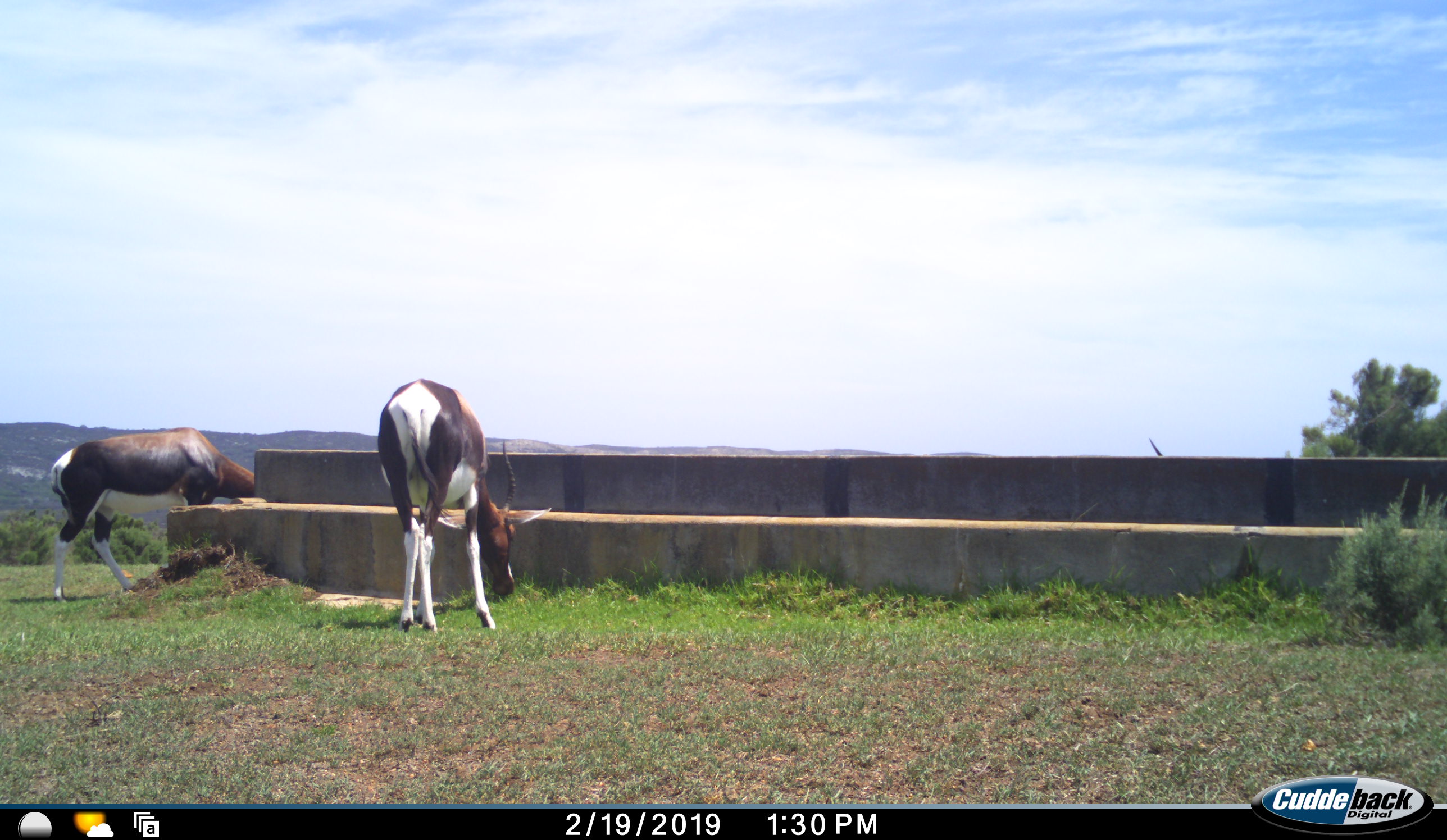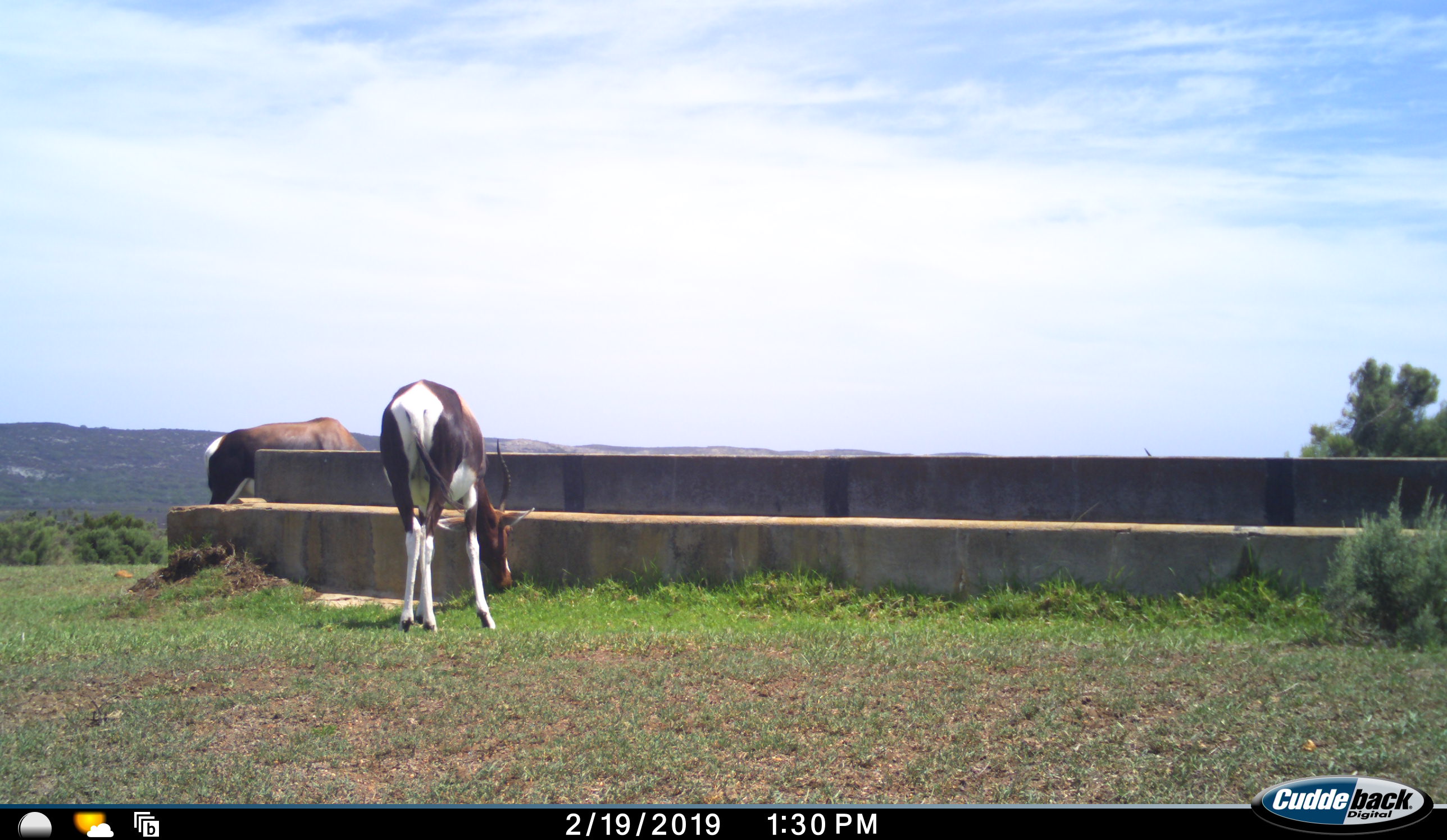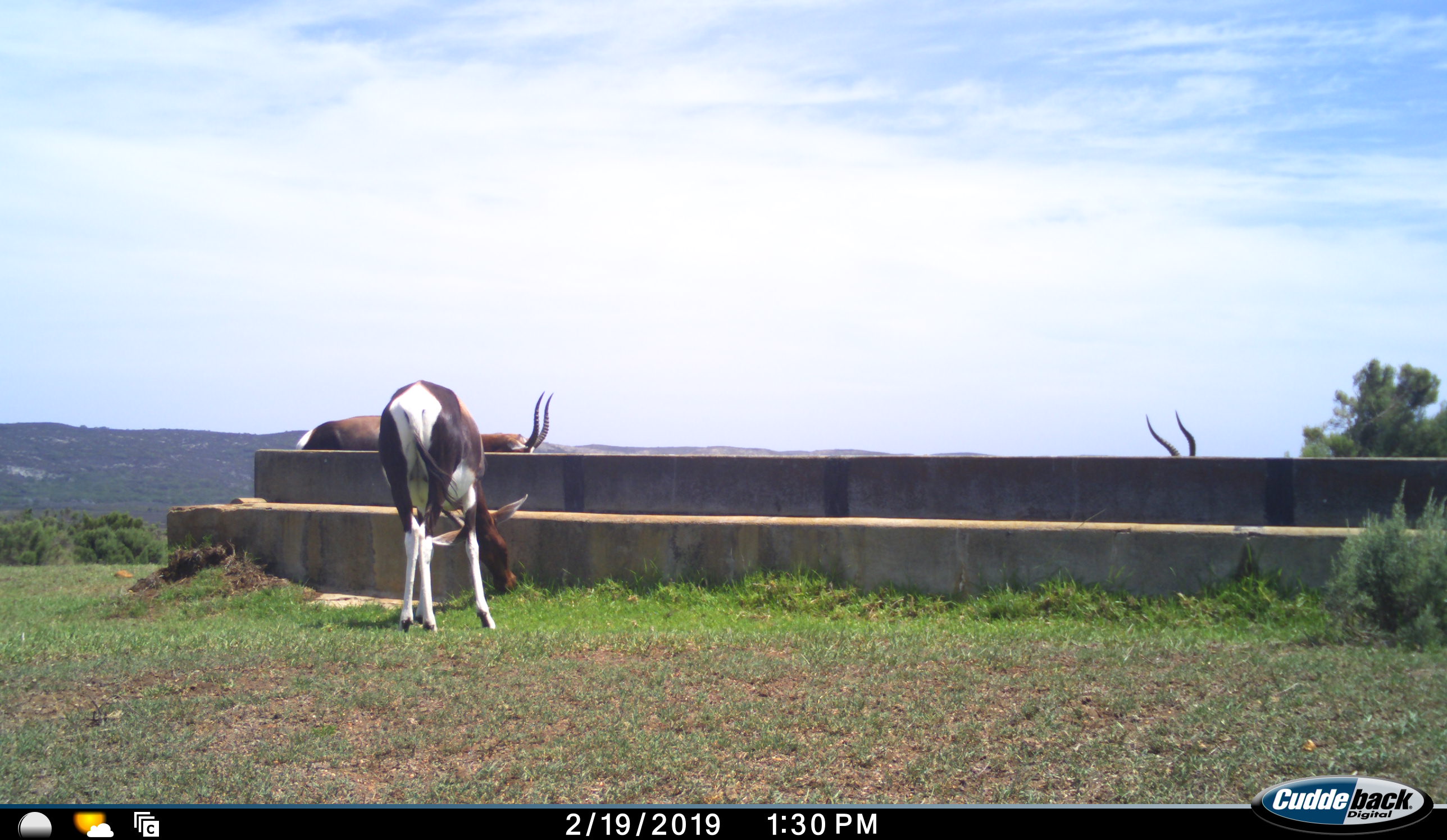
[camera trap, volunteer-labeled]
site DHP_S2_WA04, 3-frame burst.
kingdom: Animalia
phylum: Chordata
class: Mammalia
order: Artiodactyla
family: Bovidae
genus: Damaliscus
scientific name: Damaliscus pygargus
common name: bontebok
Bontebok (Damaliscus pygargus), count 3. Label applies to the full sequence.